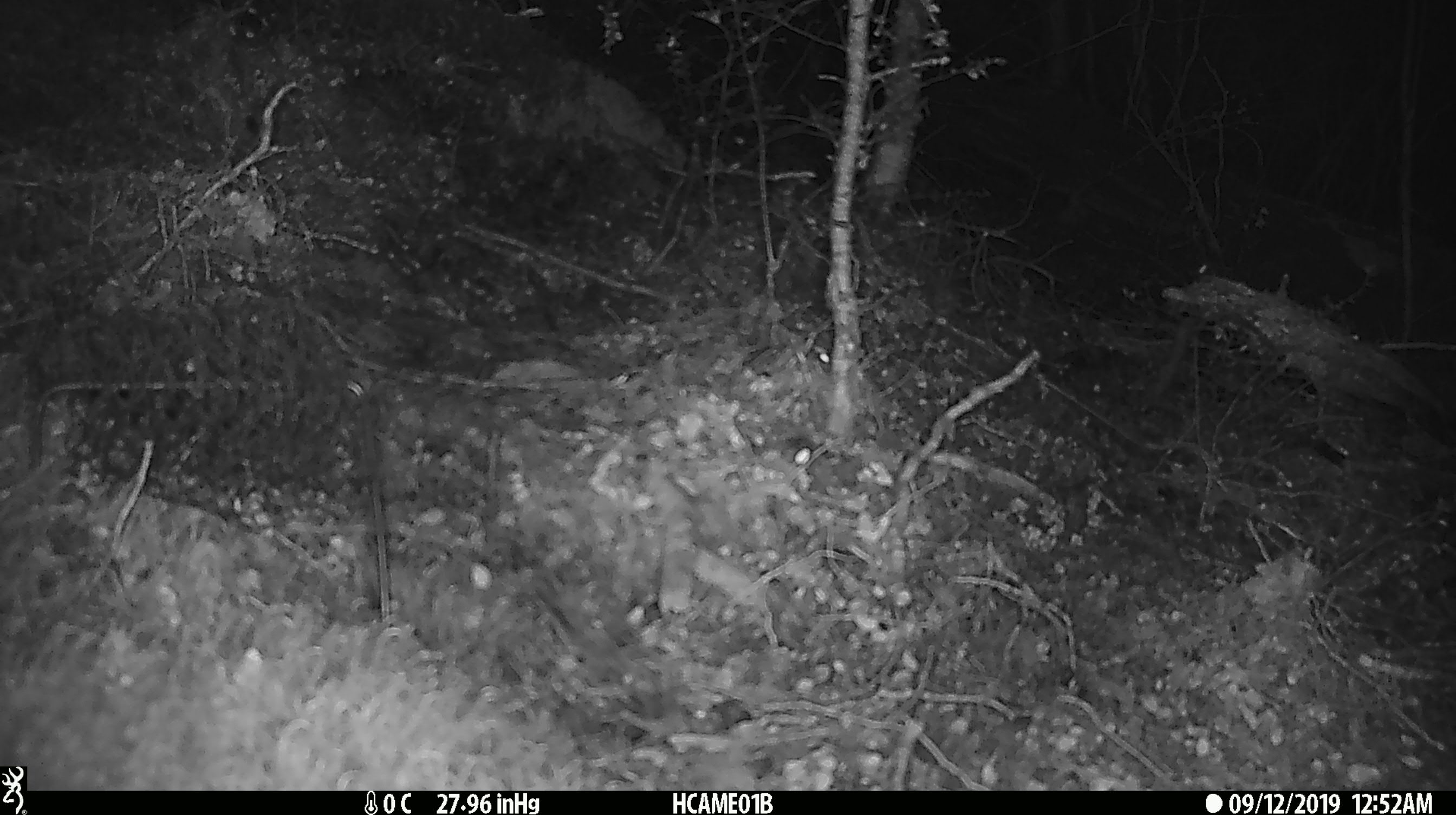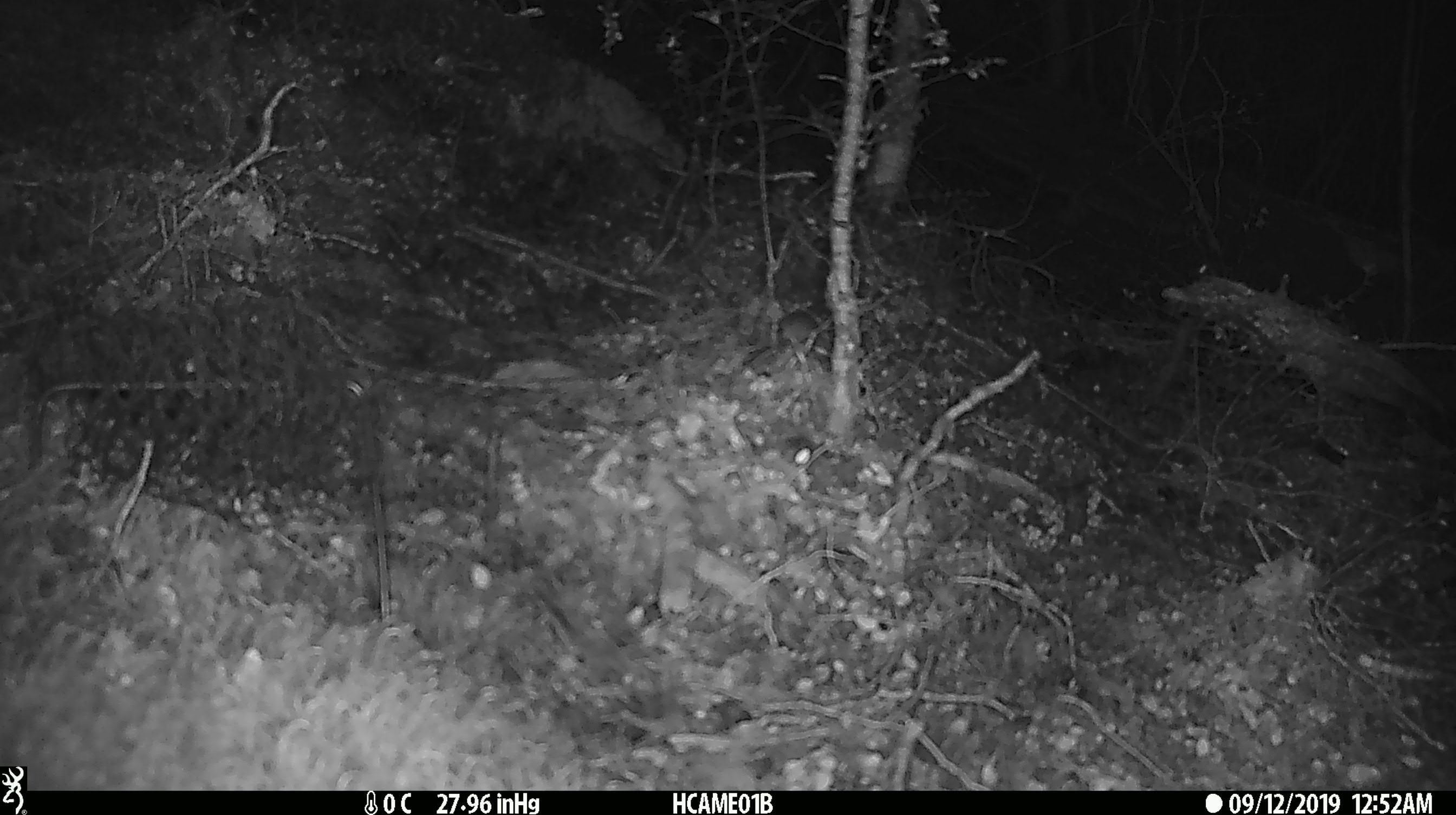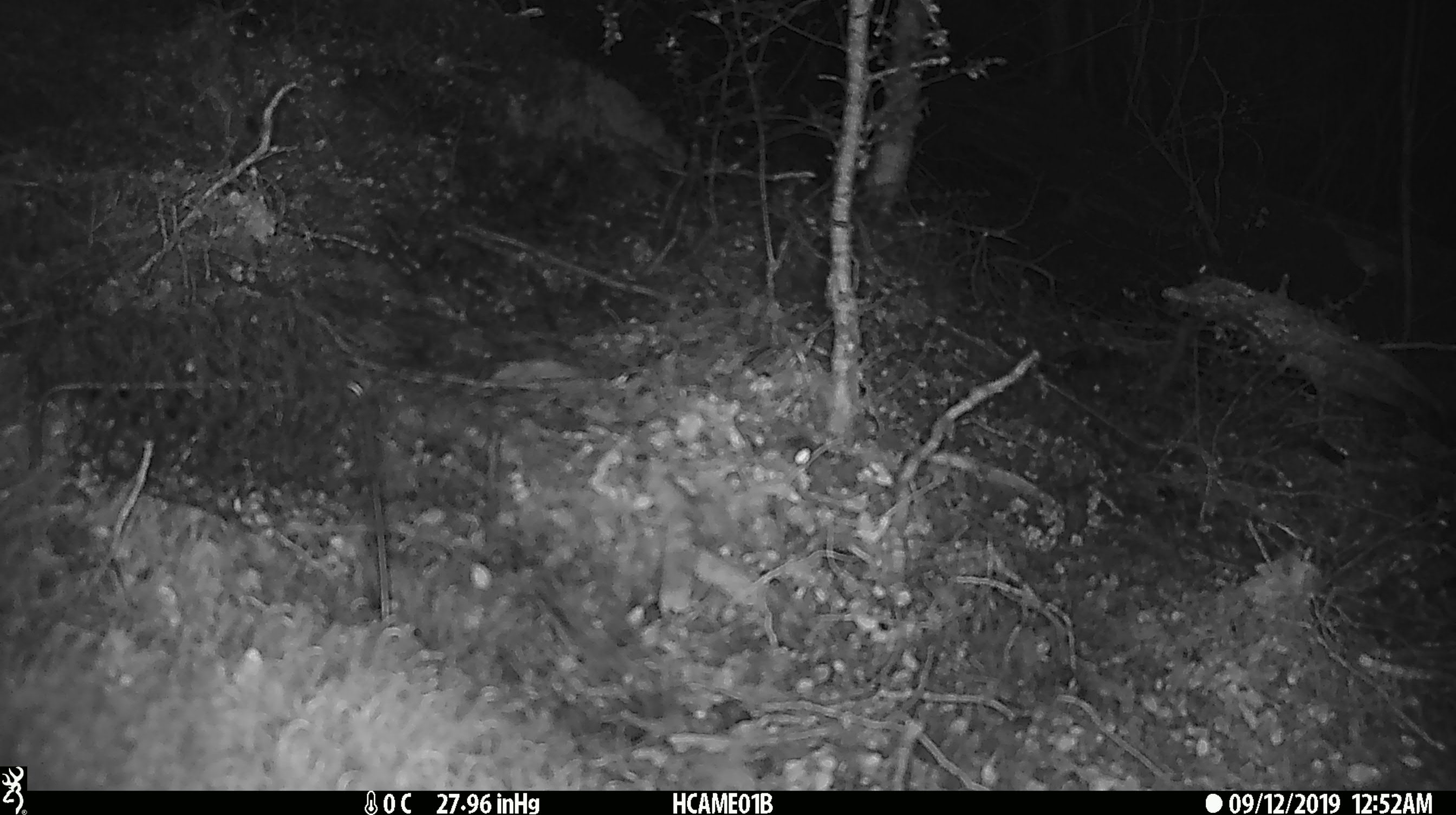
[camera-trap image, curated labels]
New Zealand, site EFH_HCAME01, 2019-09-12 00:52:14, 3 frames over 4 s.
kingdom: Animalia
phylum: Chordata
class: Mammalia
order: Rodentia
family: Muridae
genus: Mus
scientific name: Mus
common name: mouse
Mouse (Mus).